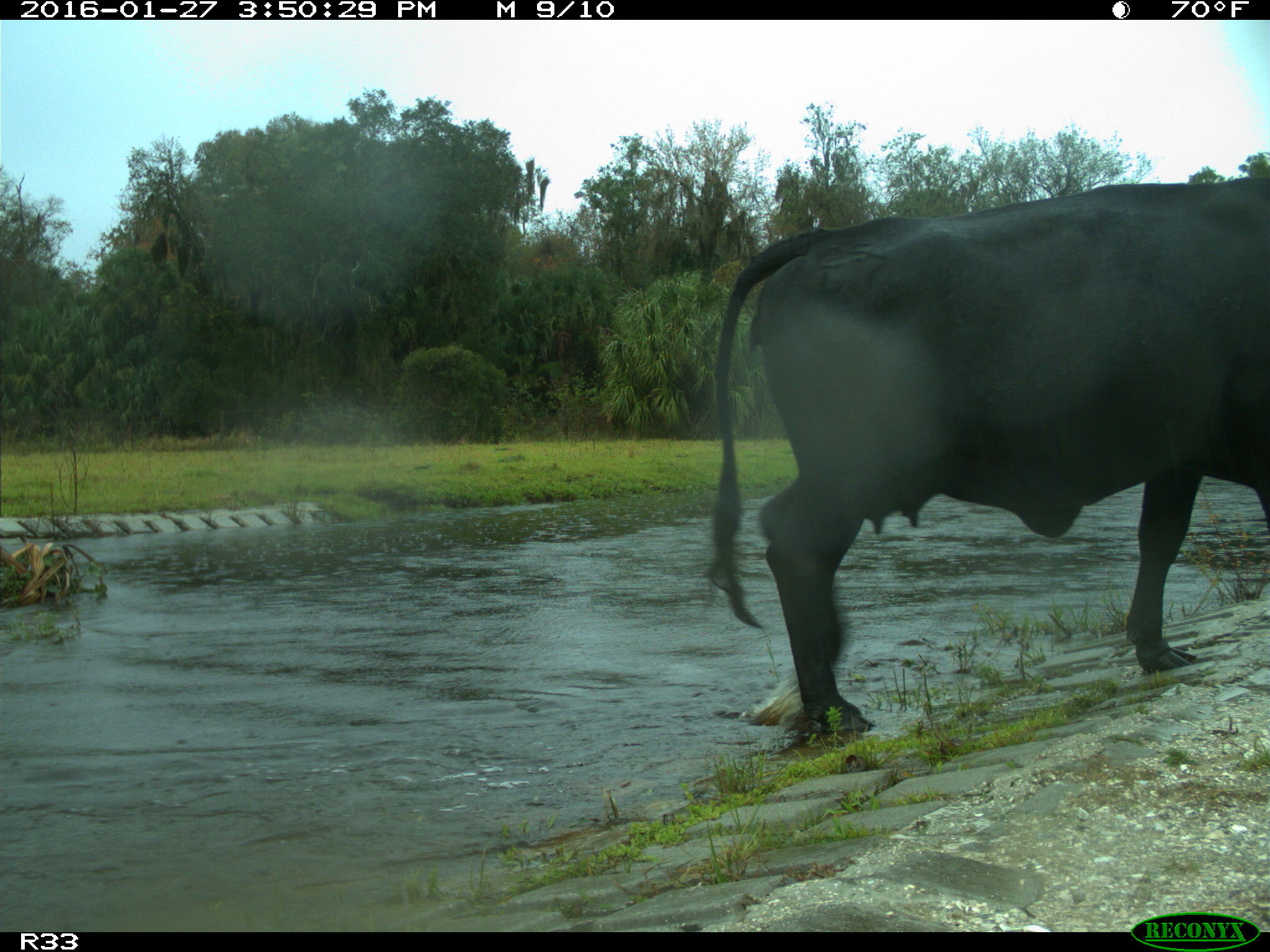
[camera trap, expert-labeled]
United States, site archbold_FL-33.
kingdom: Animalia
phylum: Chordata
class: Mammalia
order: Artiodactyla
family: Bovidae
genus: Bos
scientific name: Bos taurus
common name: domestic cow